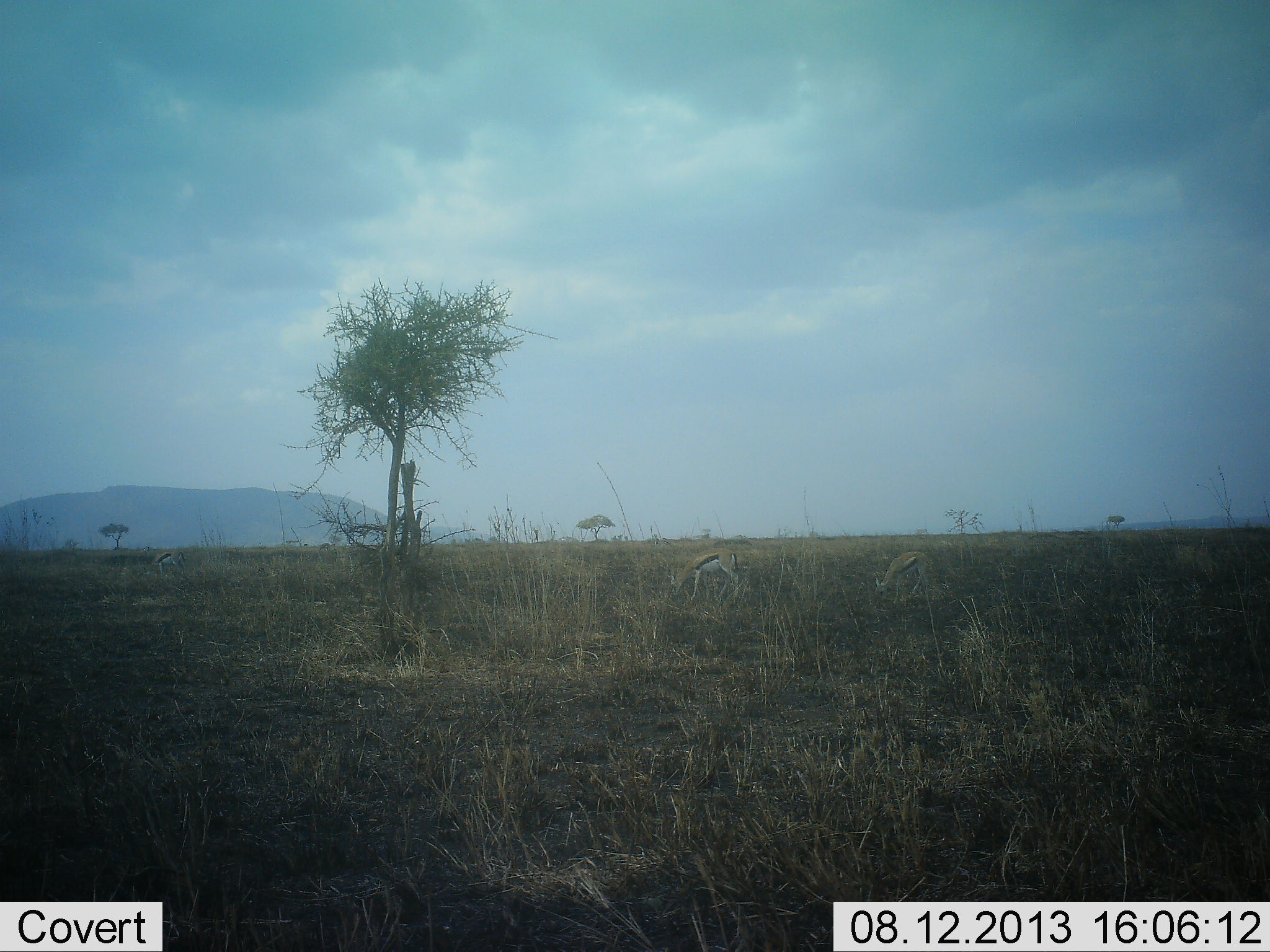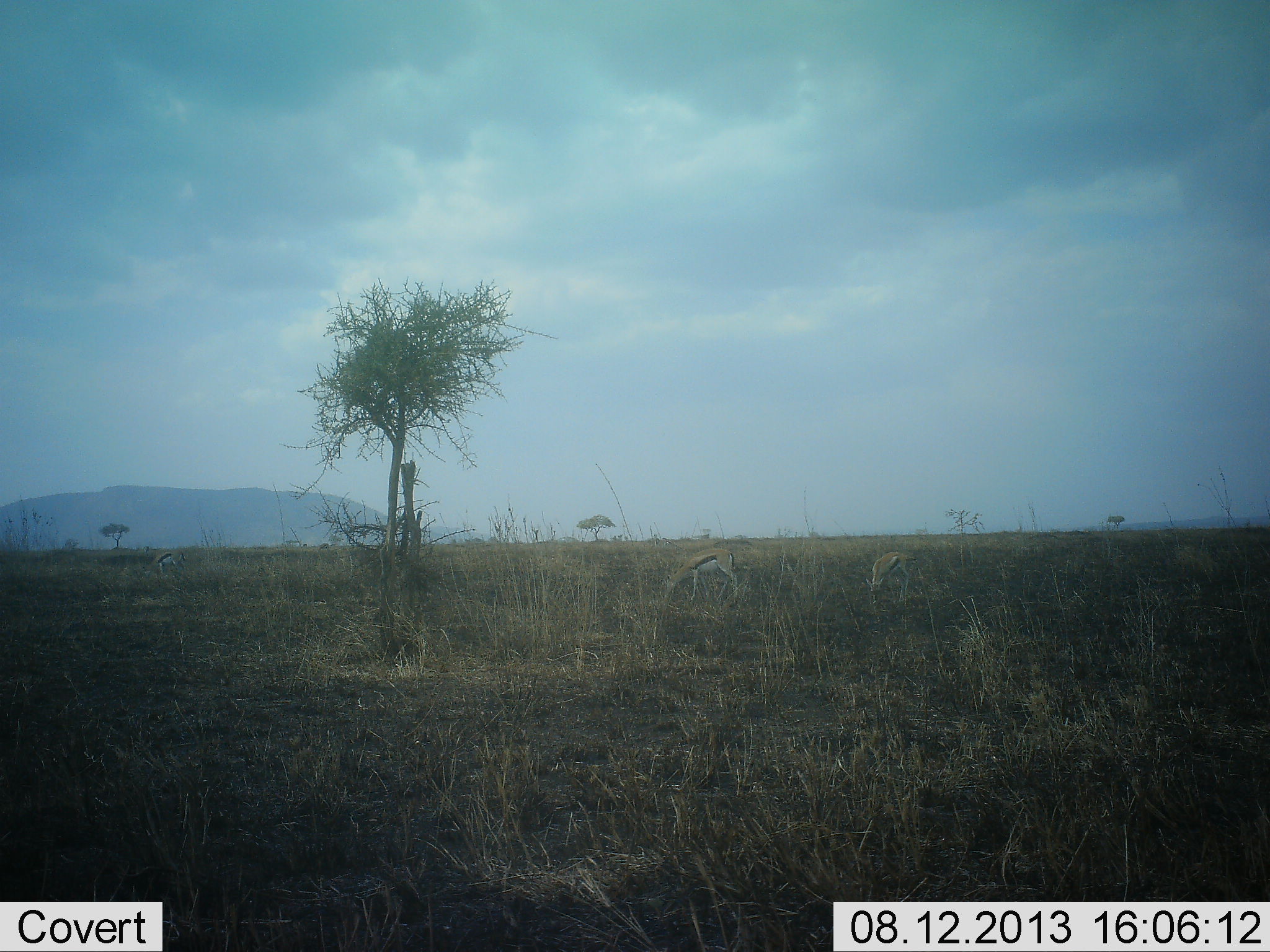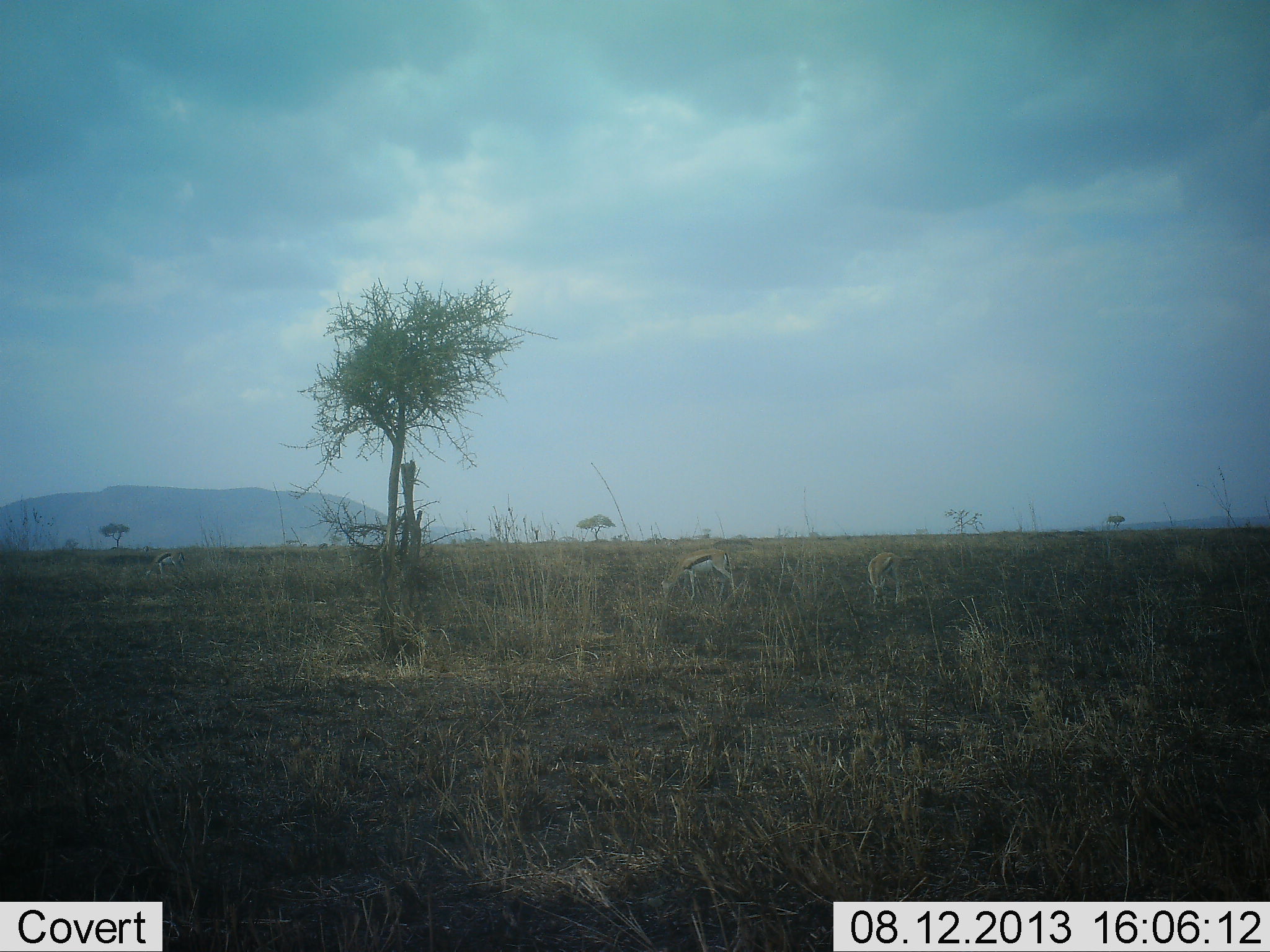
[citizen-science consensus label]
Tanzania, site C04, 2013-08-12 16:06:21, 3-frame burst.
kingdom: Animalia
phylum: Chordata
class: Mammalia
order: Artiodactyla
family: Bovidae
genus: Eudorcas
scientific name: Eudorcas thomsonii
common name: thomson's gazelle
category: gazellethomsons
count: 3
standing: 32%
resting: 0%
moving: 8%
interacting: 0%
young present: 0%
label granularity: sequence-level